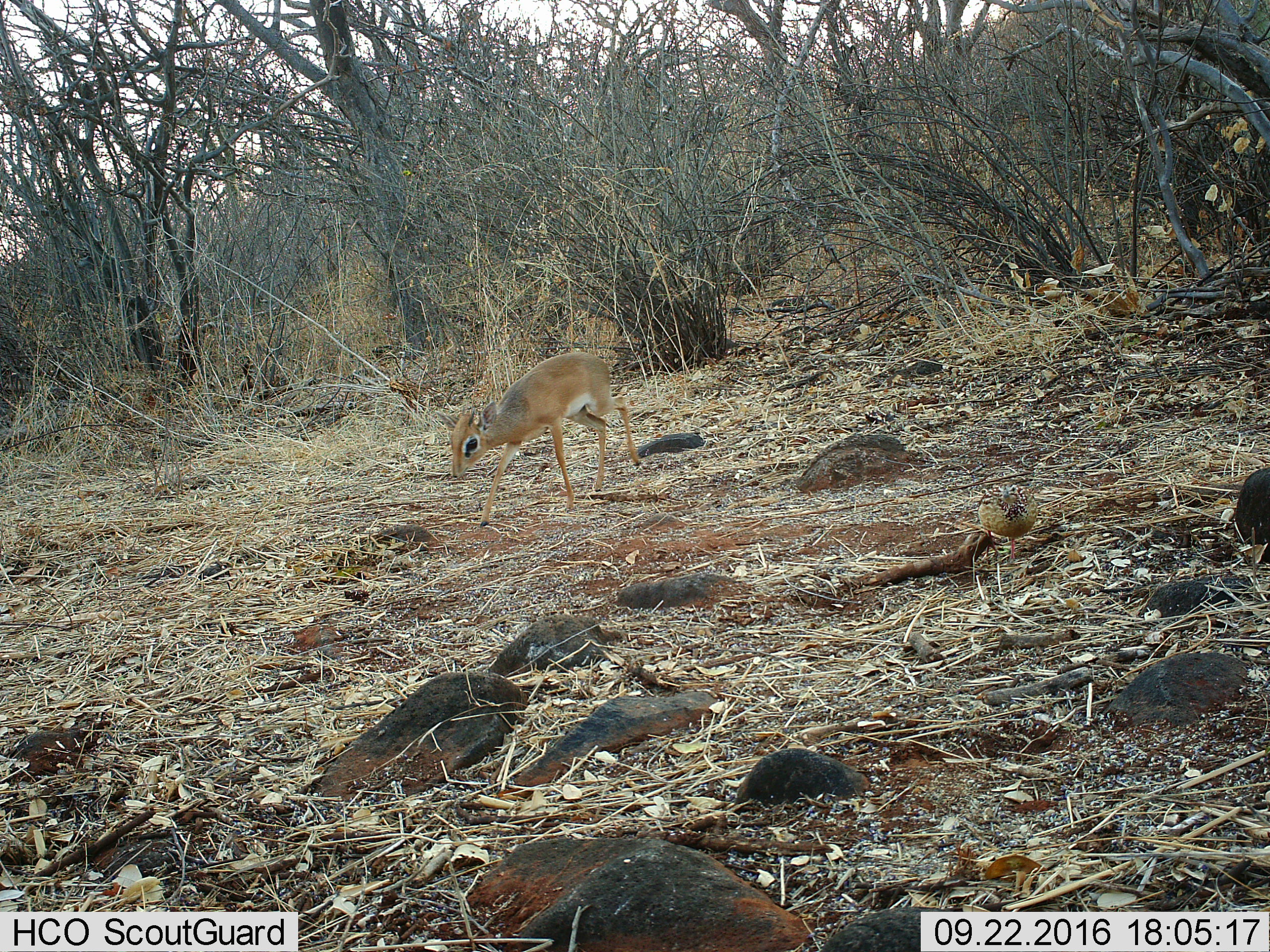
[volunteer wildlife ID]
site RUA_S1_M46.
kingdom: Animalia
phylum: Chordata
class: Mammalia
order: Artiodactyla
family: Bovidae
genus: Madoqua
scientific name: Madoqua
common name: dik-dik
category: dikdik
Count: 1.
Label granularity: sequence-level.